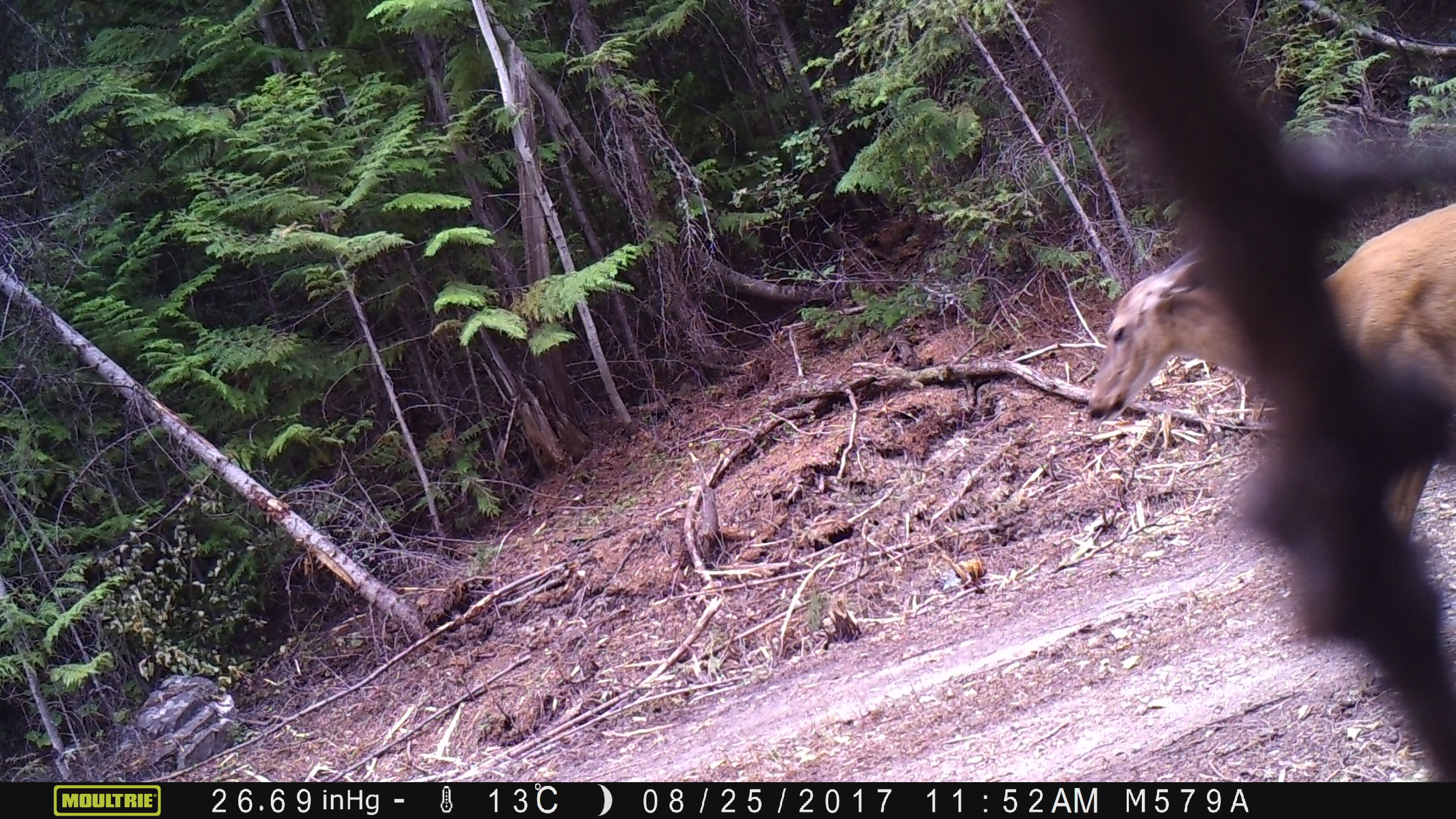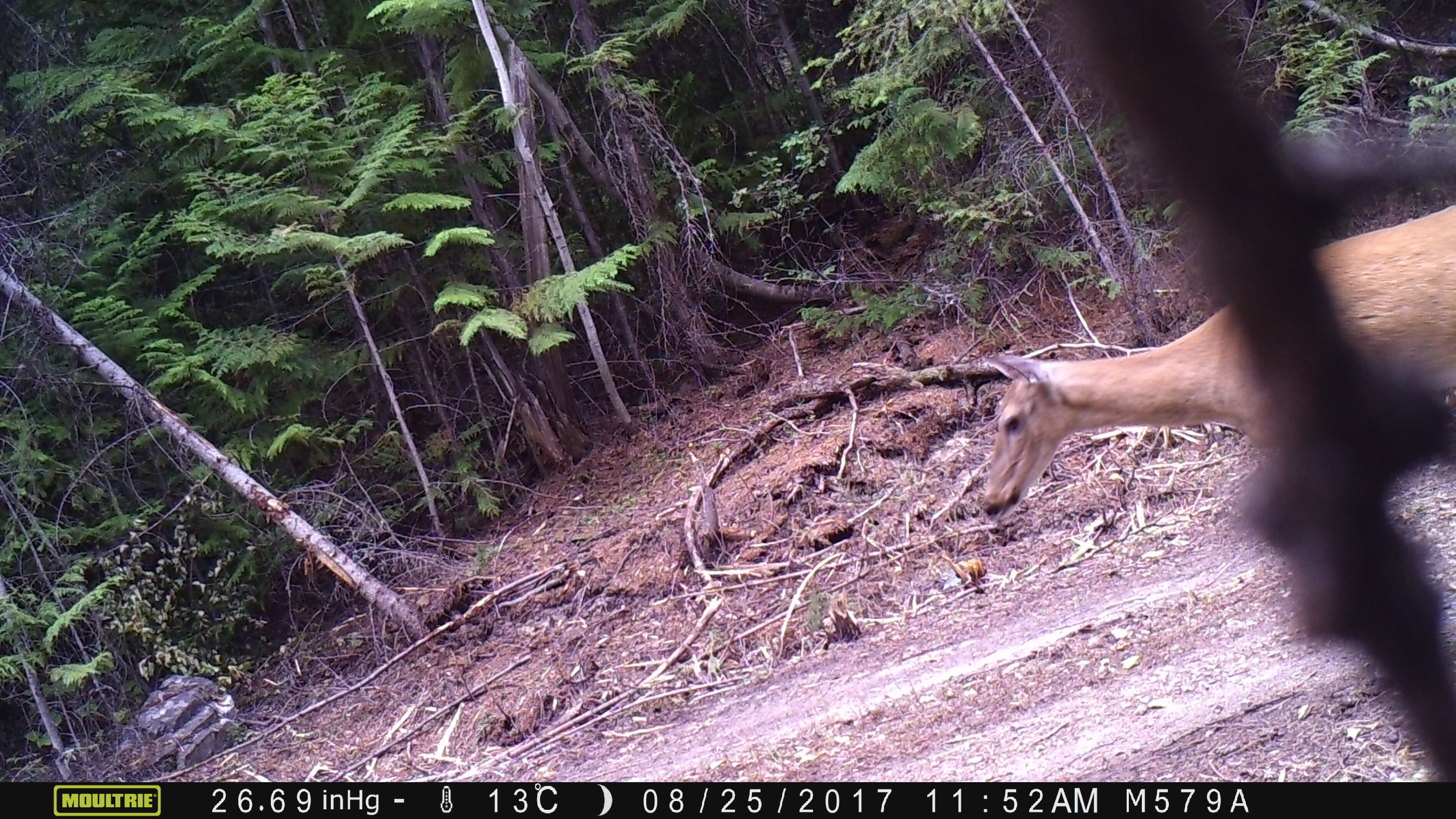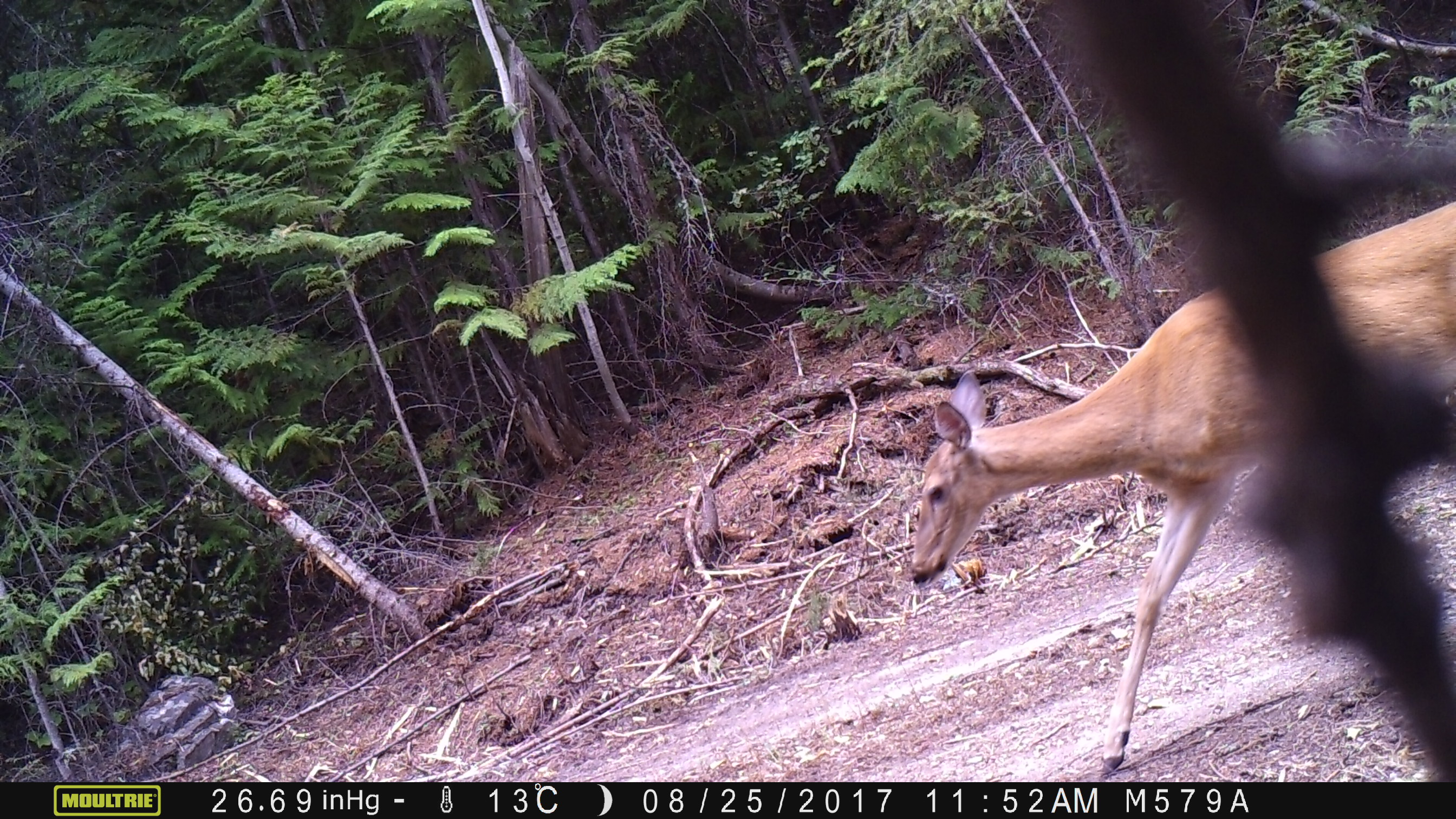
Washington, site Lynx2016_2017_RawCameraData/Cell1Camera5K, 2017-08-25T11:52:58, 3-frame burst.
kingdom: Animalia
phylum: Chordata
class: Mammalia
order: Artiodactyla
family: Cervidae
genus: Odocoileus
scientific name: Odocoileus virginianus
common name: white-tailed deer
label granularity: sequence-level